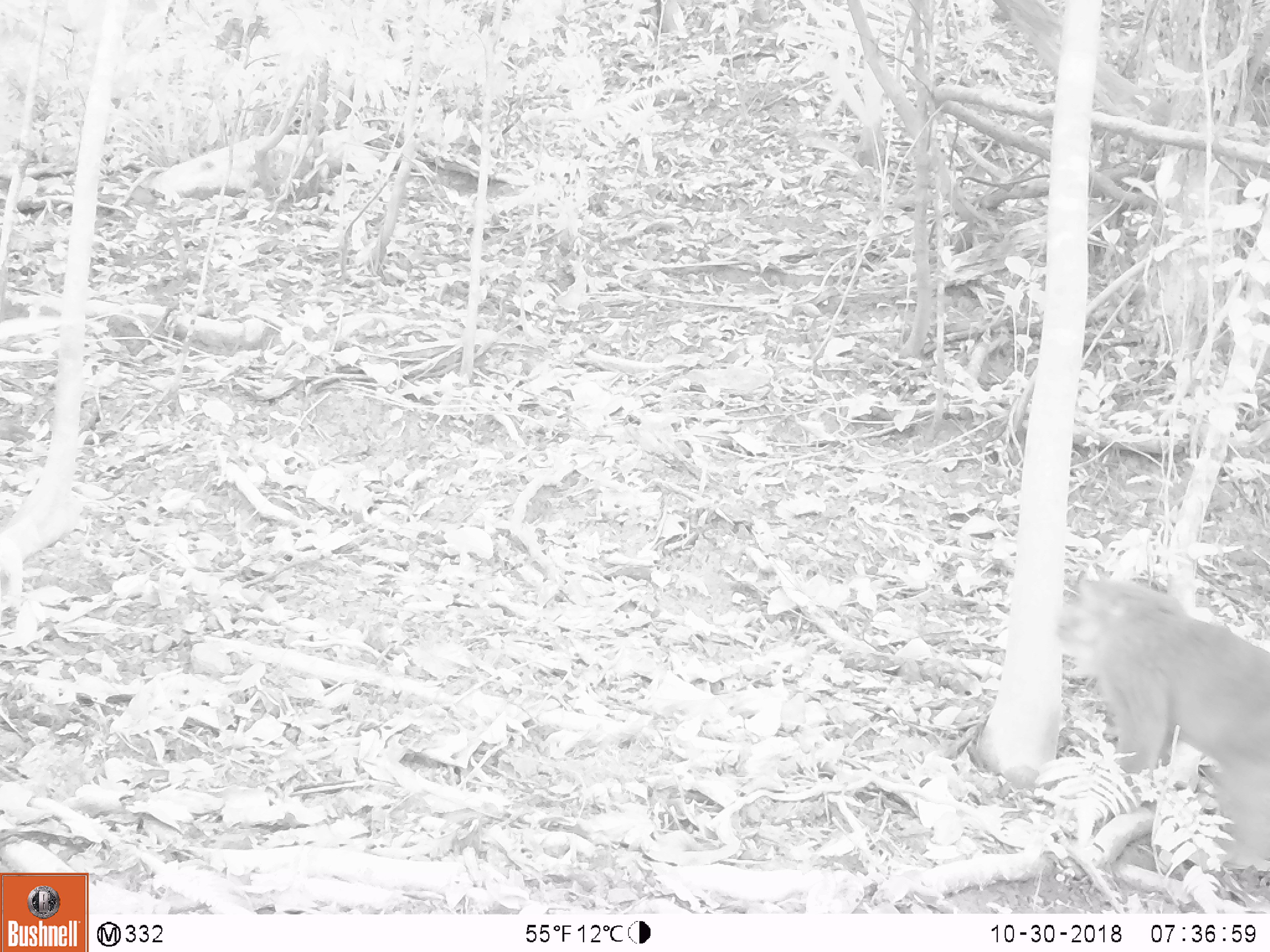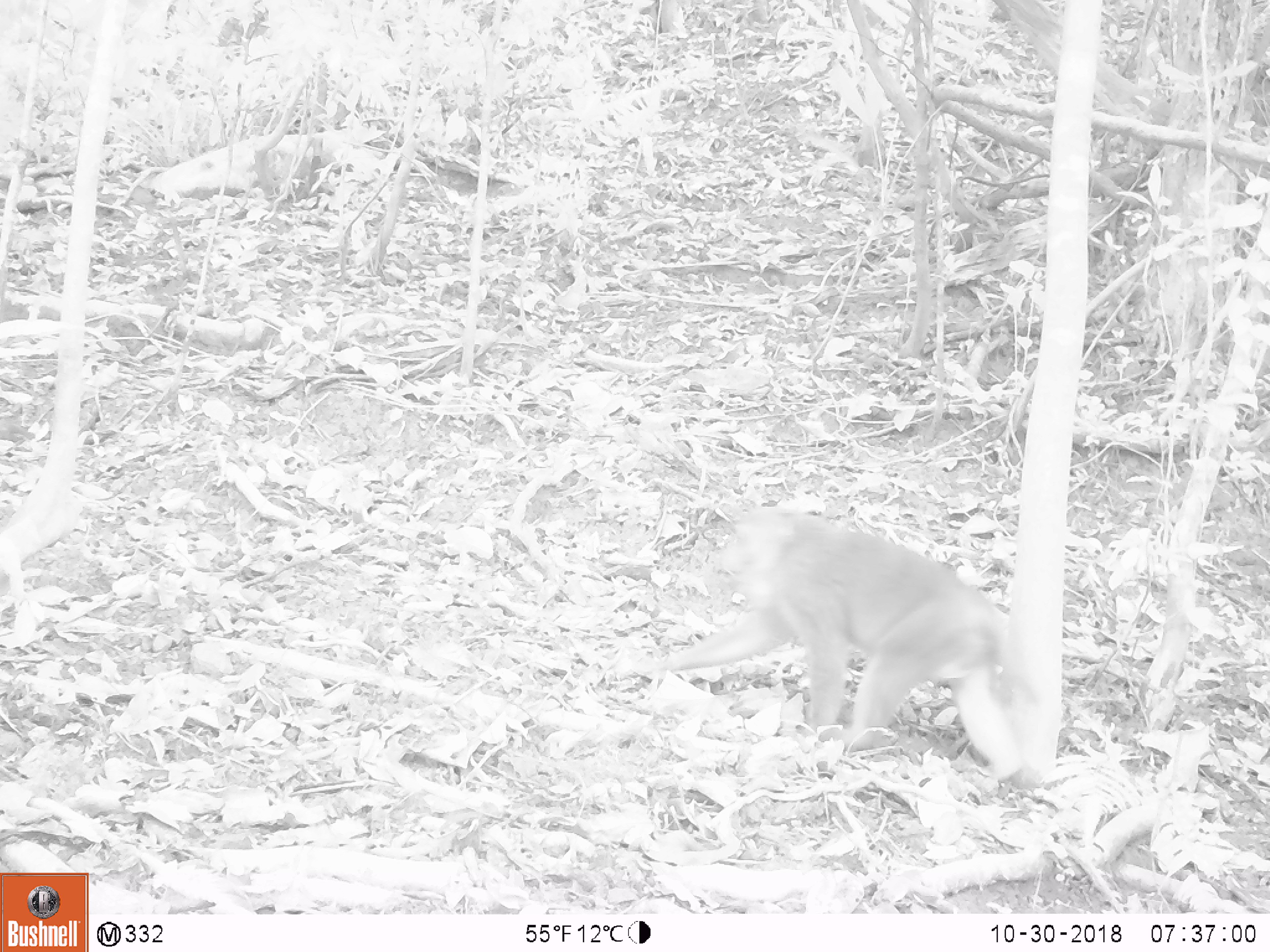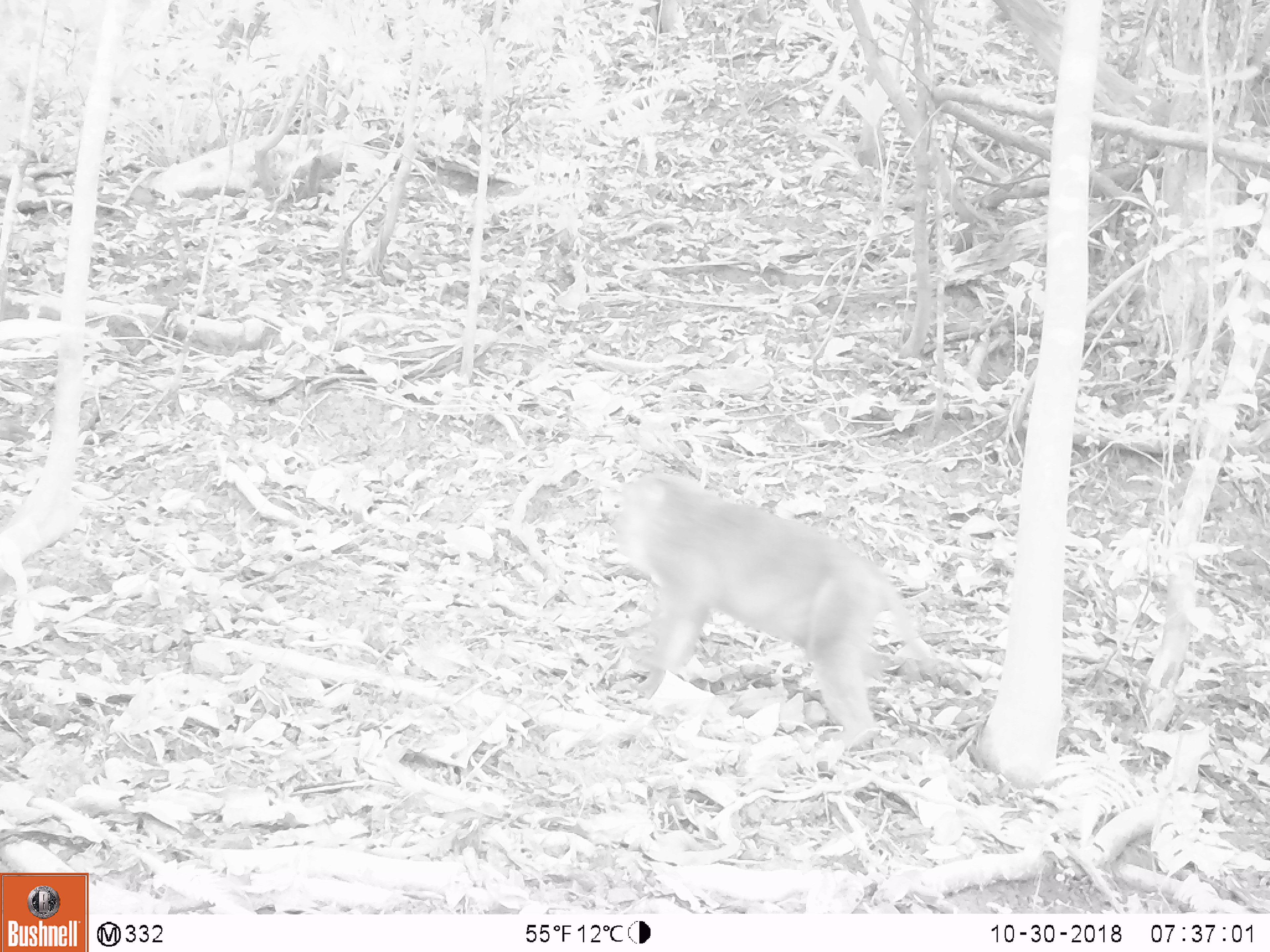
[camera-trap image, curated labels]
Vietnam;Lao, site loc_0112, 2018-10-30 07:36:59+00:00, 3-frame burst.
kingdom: Animalia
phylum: Chordata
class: Mammalia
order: Primates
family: Cercopithecidae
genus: Macaca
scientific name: Macaca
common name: macaques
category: assam or rhesus macaque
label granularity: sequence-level